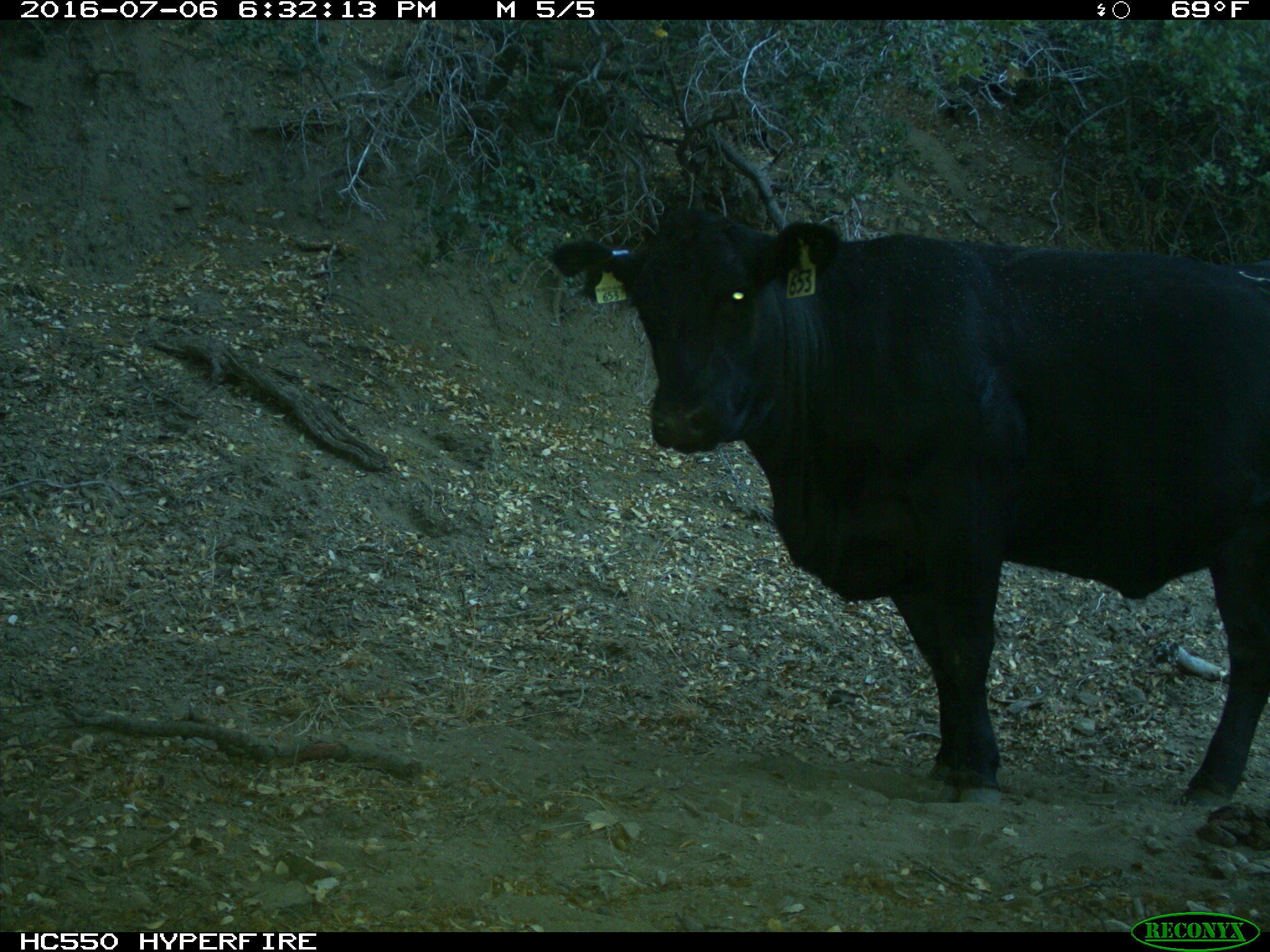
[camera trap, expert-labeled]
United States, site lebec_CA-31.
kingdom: Animalia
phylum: Chordata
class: Mammalia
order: Artiodactyla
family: Bovidae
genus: Bos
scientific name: Bos taurus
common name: domestic cow